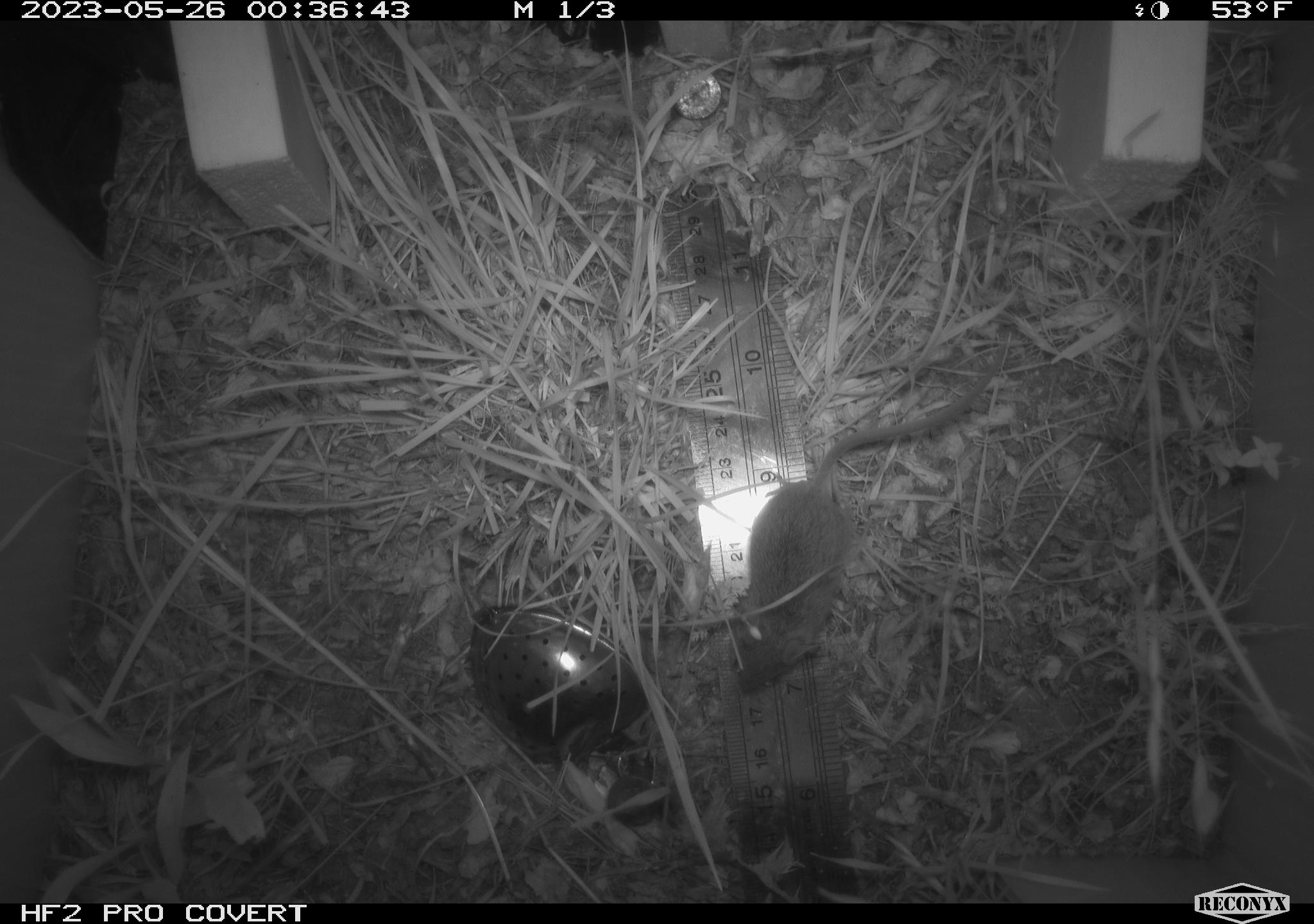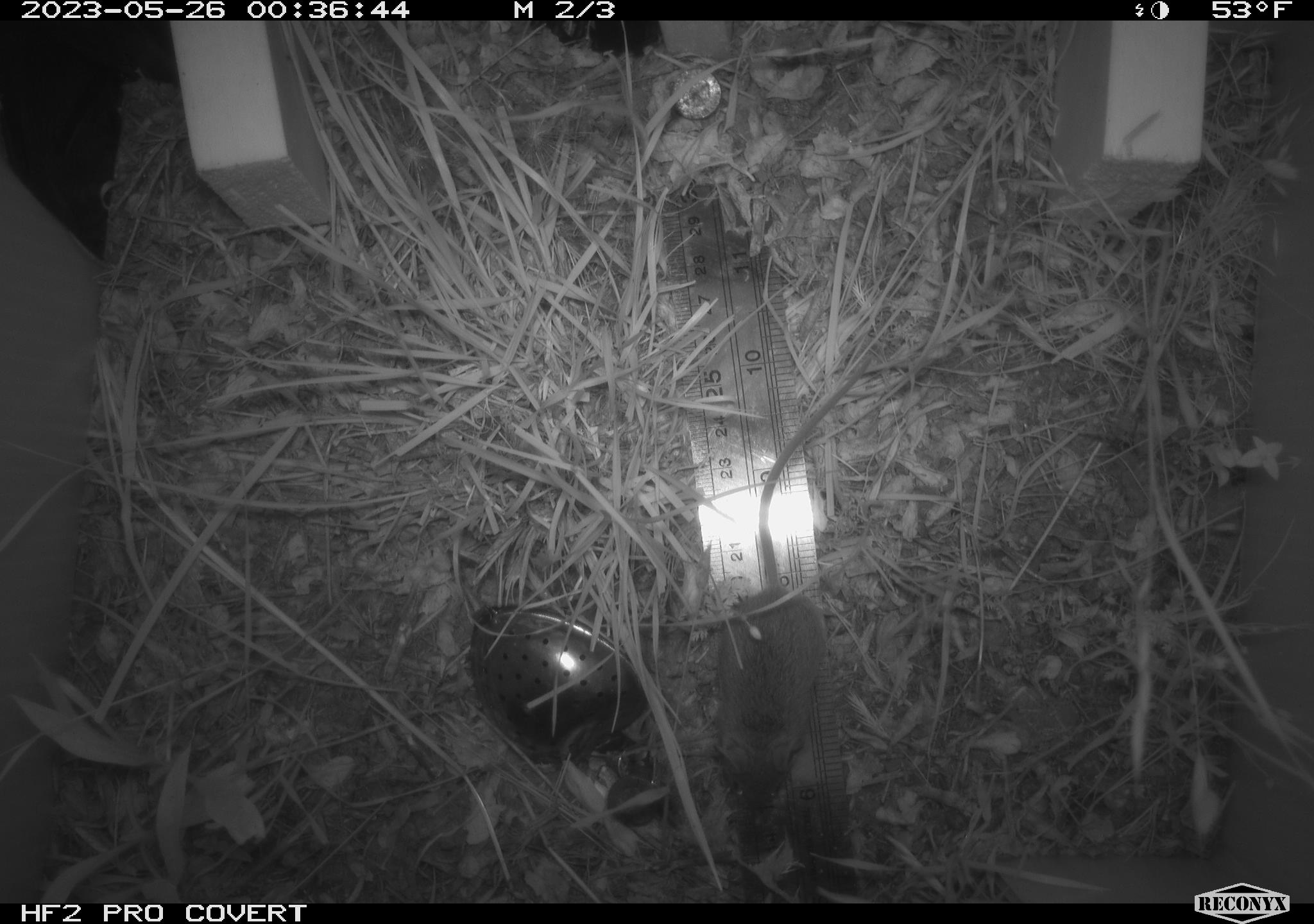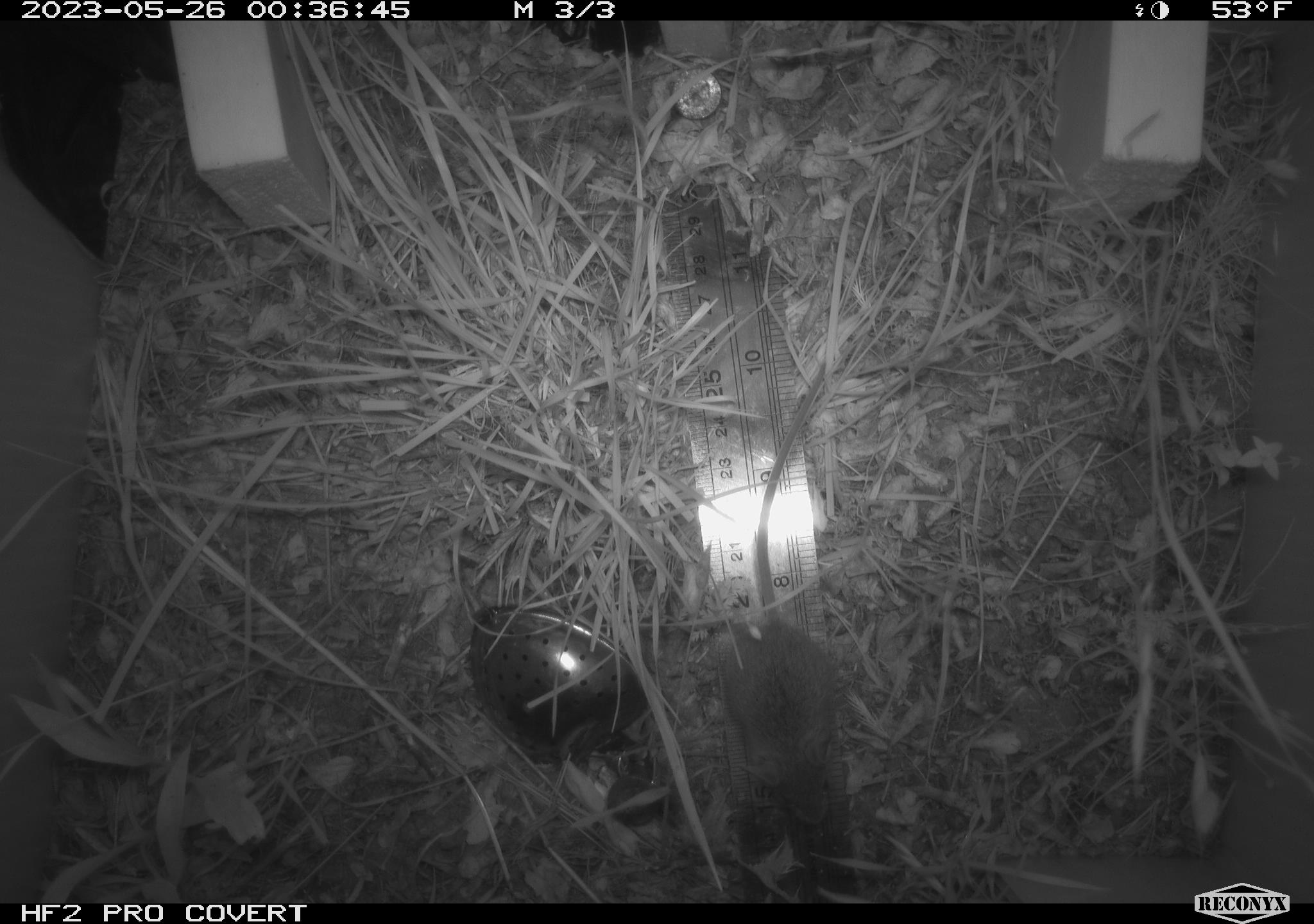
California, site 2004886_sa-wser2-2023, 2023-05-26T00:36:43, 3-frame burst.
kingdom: Animalia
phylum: Chordata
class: Mammalia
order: Rodentia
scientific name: Rodentia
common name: mouse species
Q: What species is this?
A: Mouse species (Rodentia).